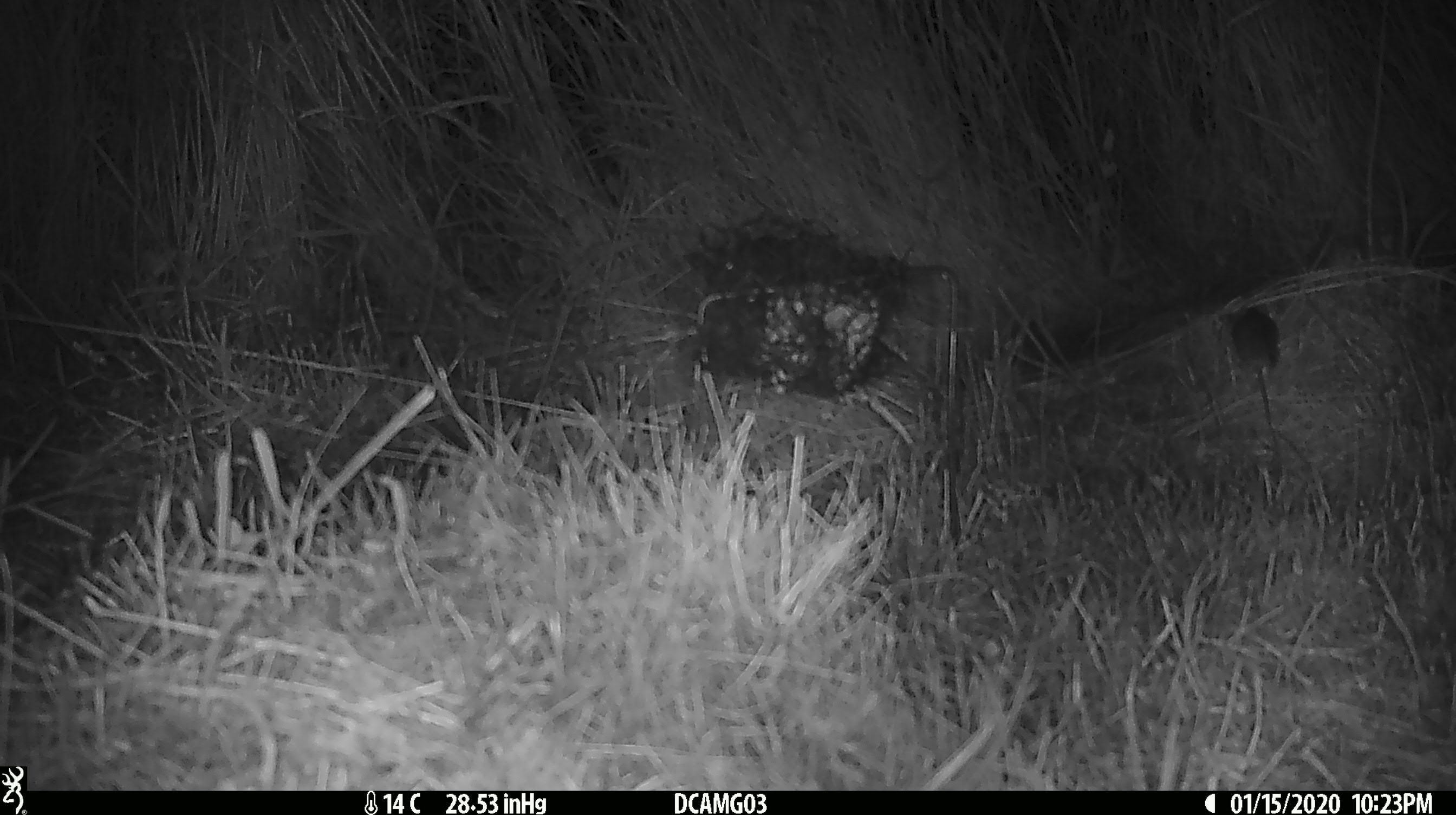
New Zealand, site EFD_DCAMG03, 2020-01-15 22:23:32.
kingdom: Animalia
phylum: Chordata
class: Mammalia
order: Rodentia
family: Muridae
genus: Mus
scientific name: Mus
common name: mouse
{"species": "mouse (Mus)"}